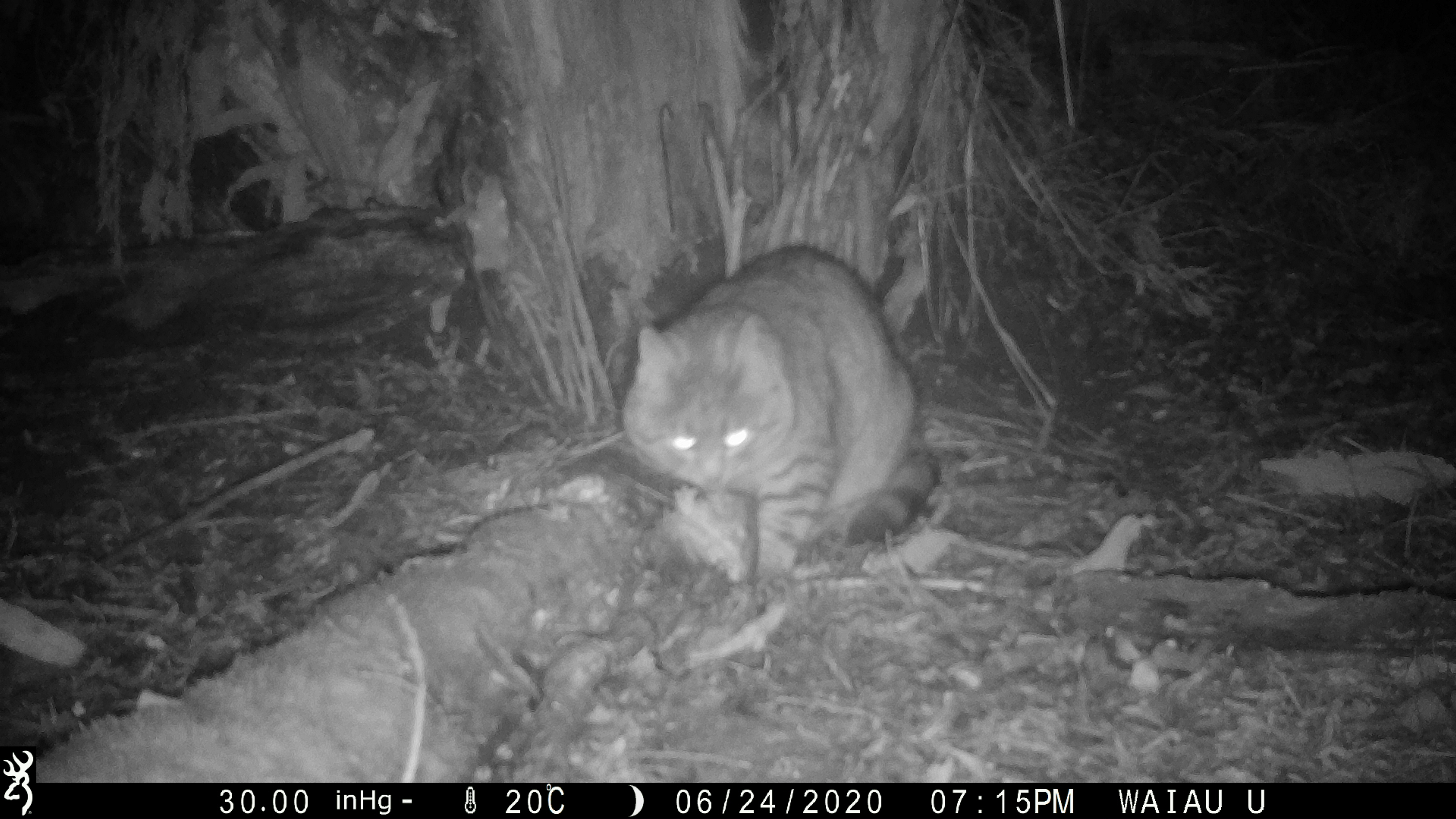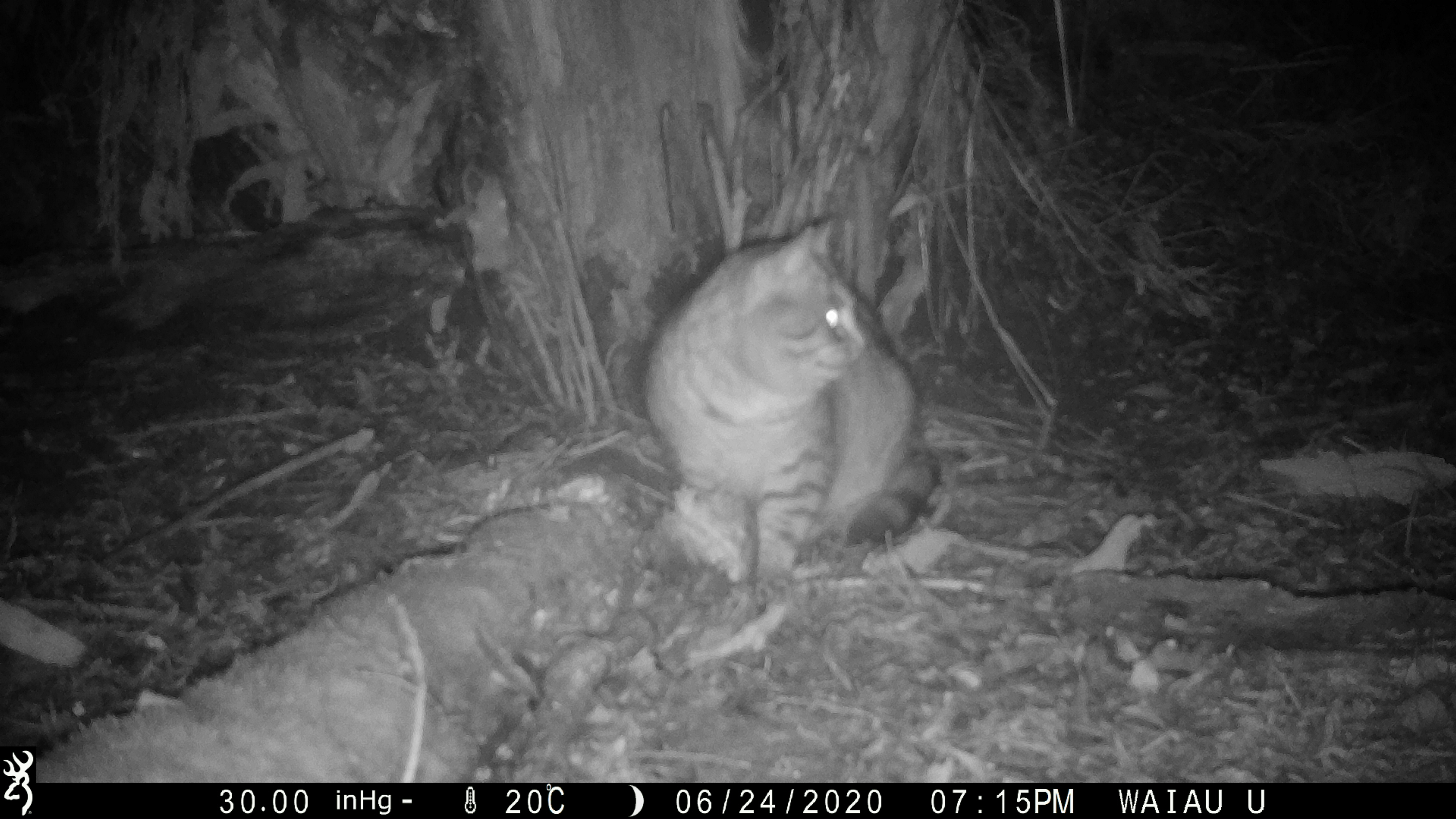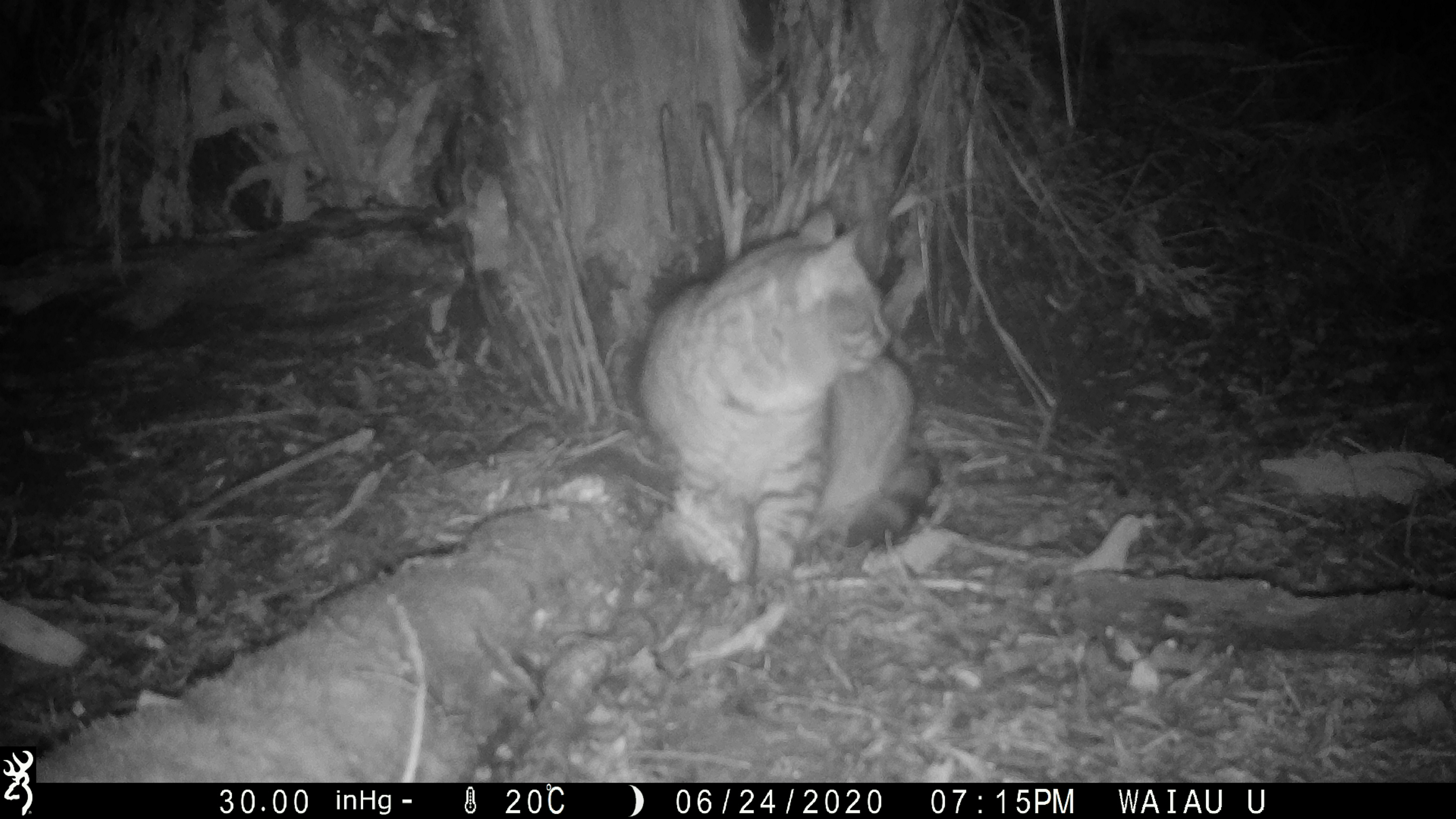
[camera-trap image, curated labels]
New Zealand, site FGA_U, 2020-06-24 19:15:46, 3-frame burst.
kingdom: Animalia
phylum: Chordata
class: Mammalia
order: Carnivora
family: Felidae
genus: Felis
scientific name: Felis catus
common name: domestic cat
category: cat